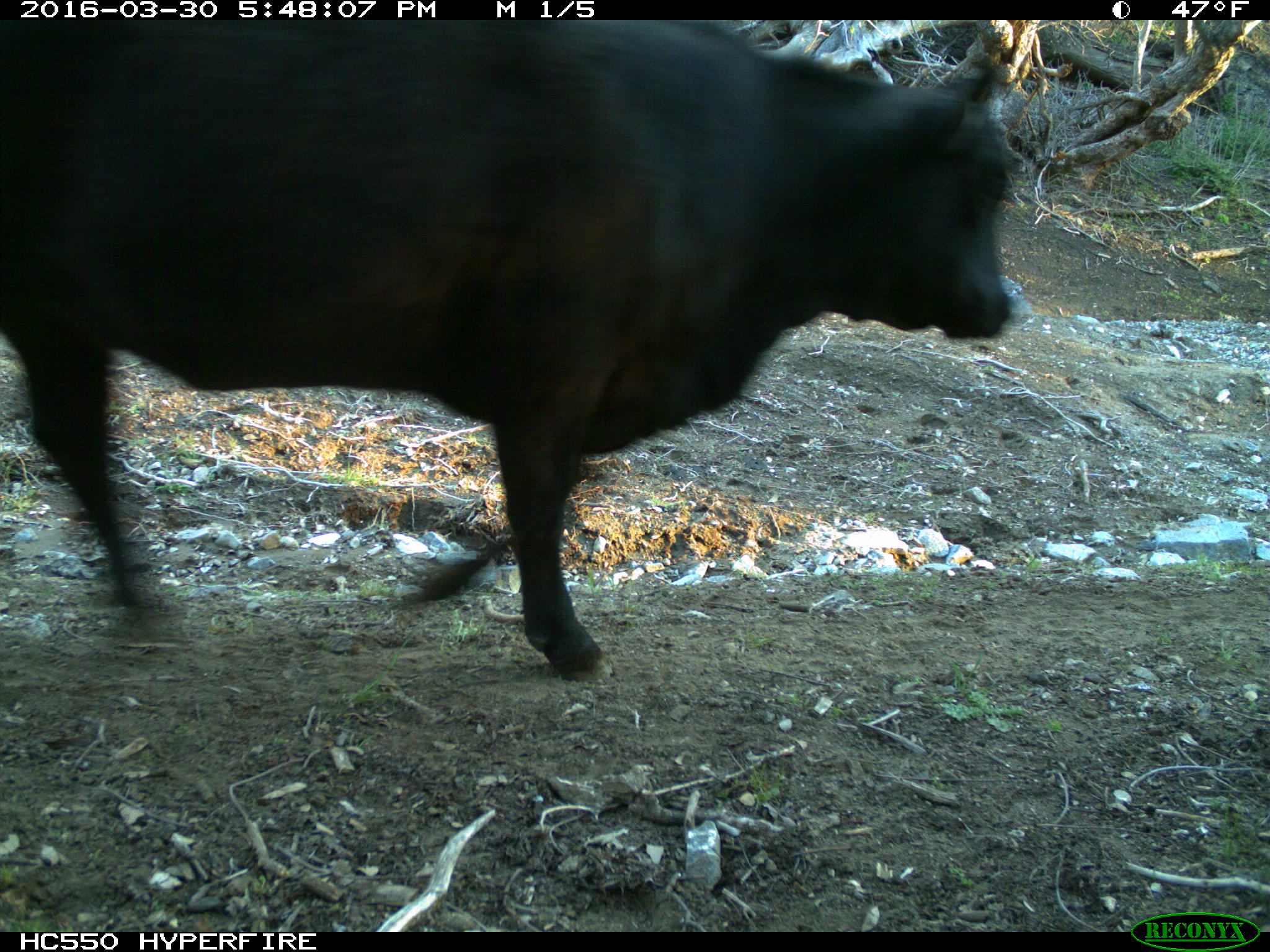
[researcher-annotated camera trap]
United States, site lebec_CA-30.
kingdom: Animalia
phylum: Chordata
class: Mammalia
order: Artiodactyla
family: Bovidae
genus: Bos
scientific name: Bos taurus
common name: domestic cow